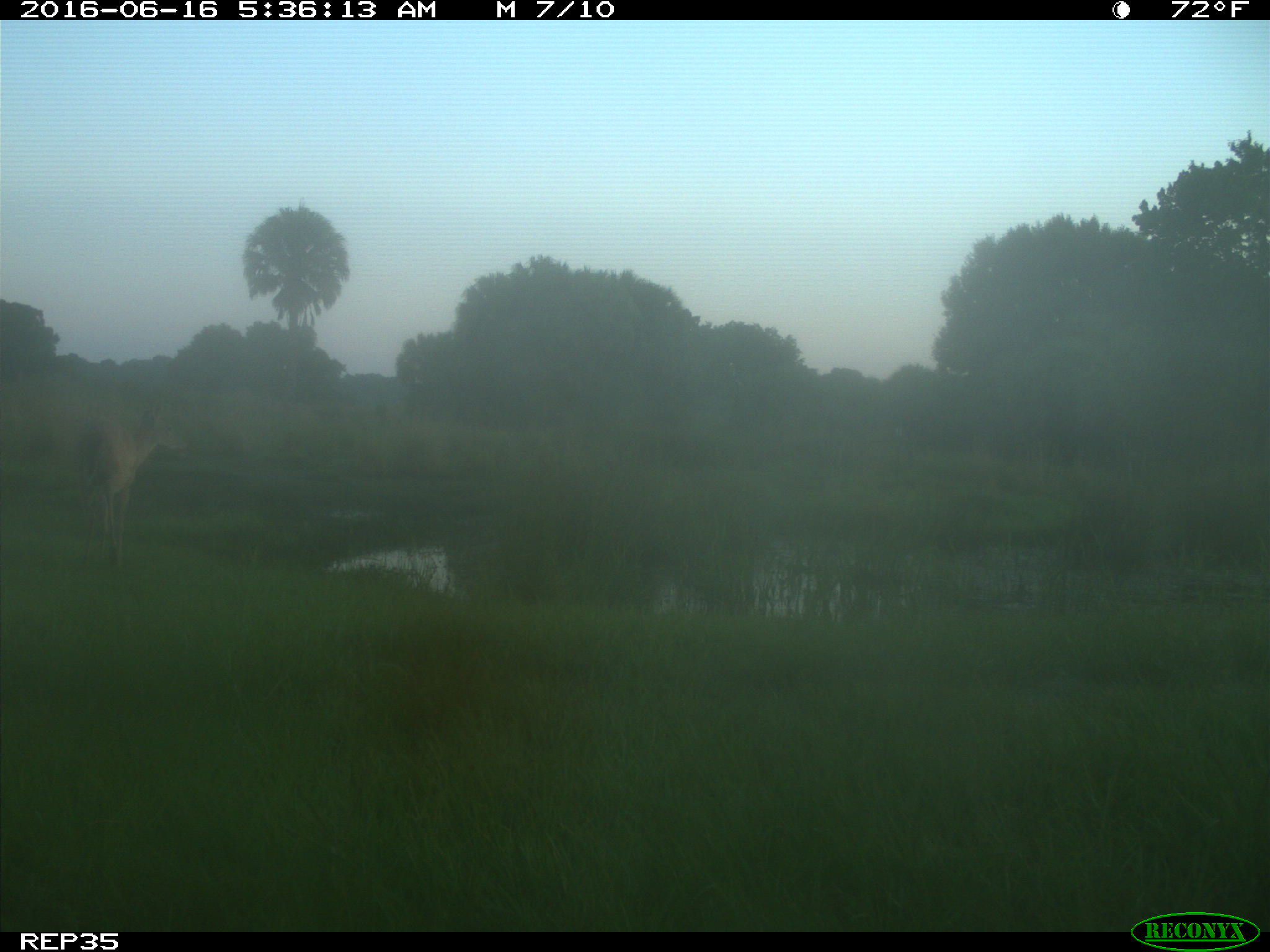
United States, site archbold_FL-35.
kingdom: Animalia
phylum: Chordata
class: Mammalia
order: Artiodactyla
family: Cervidae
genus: Odocoileus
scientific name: Odocoileus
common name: deer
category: unidentified deer